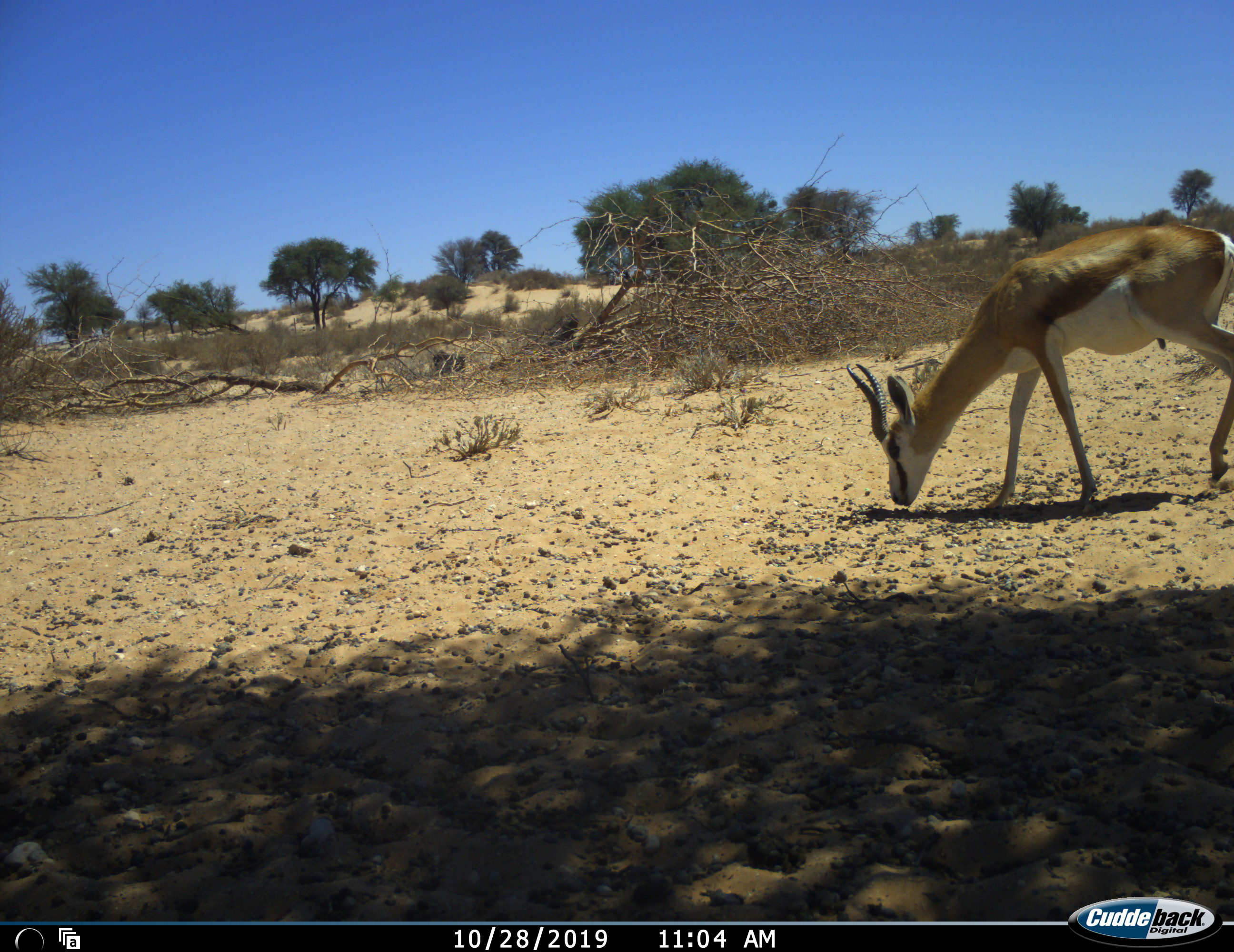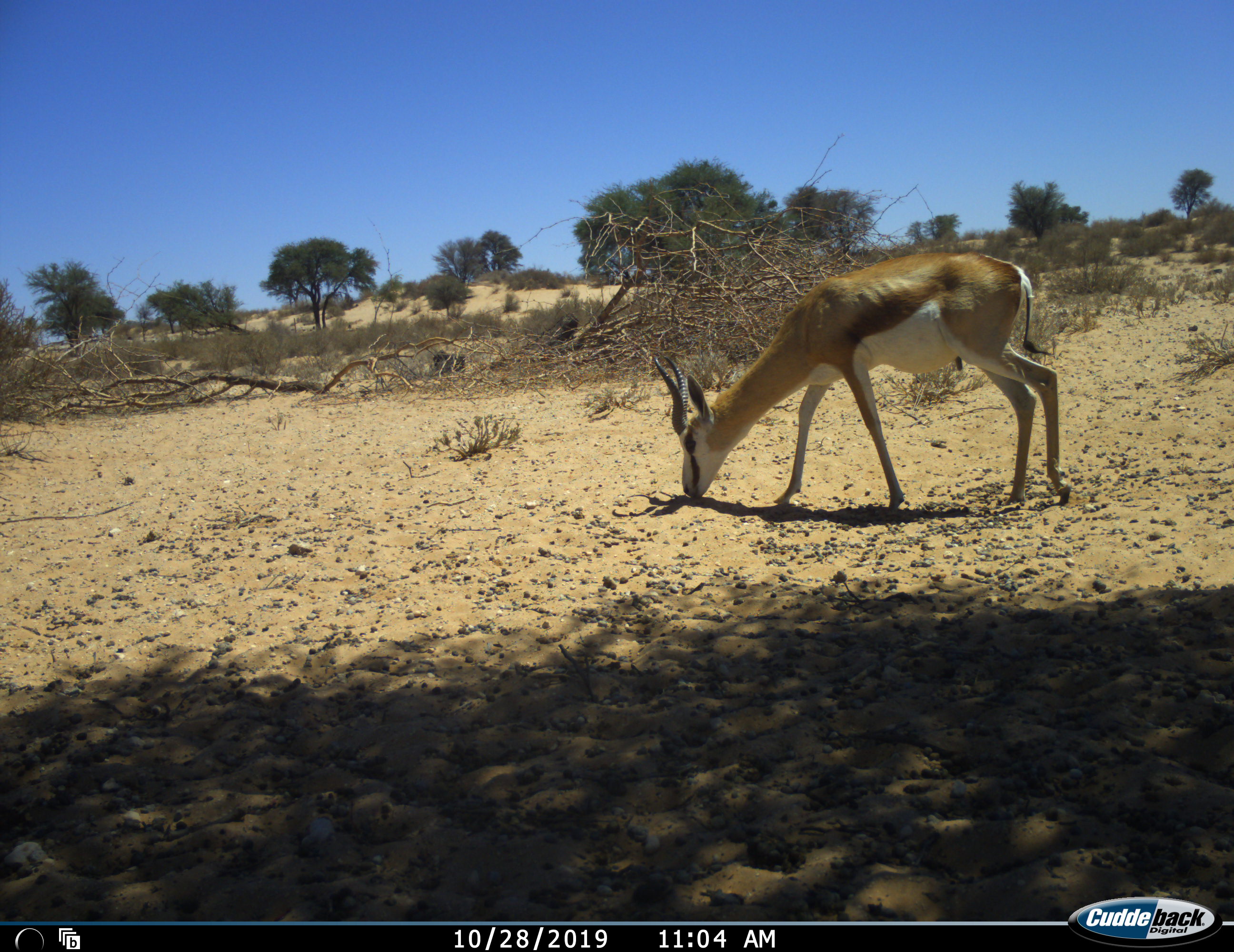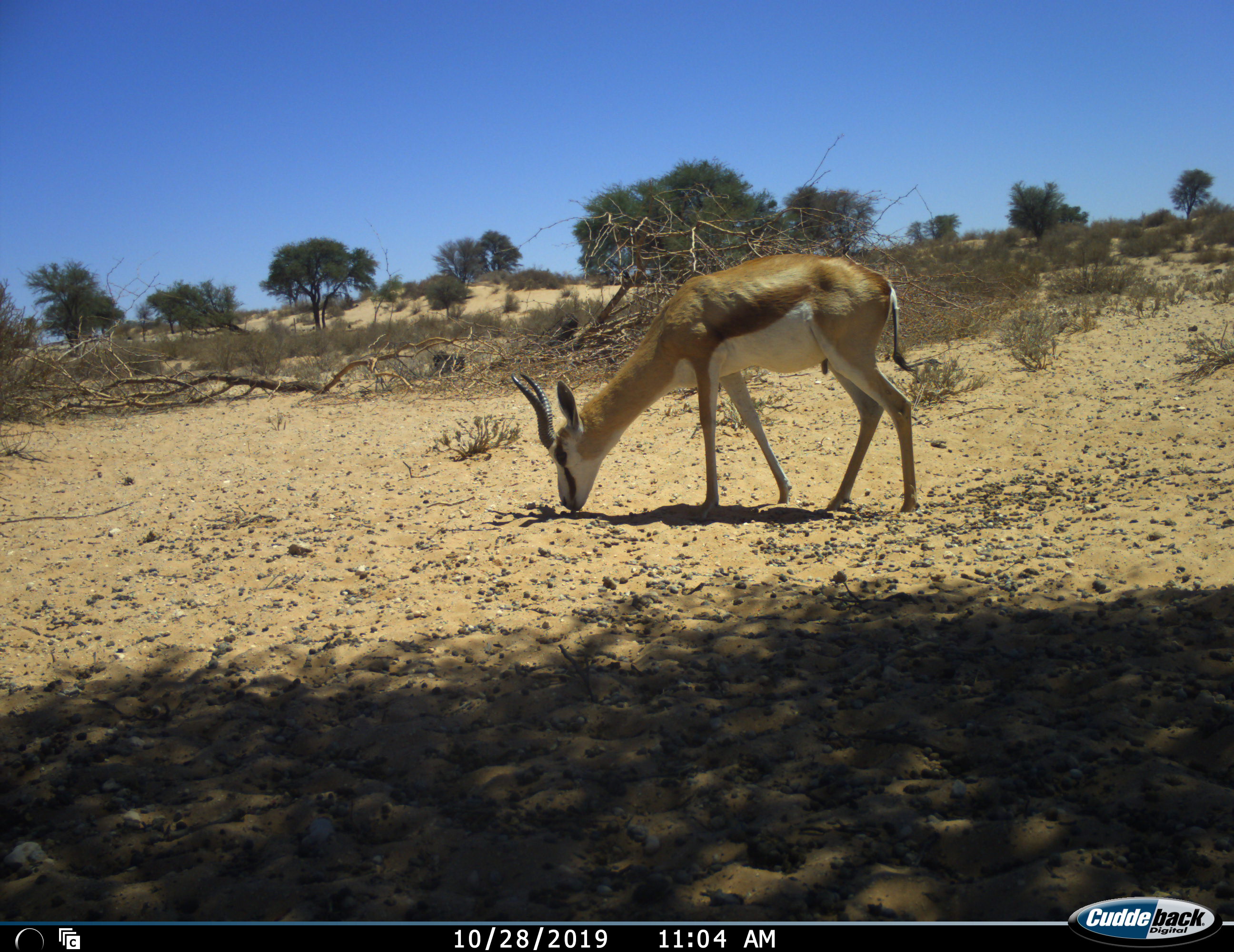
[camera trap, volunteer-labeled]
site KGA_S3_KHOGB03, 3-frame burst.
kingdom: Animalia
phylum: Chordata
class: Mammalia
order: Artiodactyla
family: Bovidae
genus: Antidorcas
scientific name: Antidorcas marsupialis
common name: springbok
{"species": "springbok (Antidorcas marsupialis)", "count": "1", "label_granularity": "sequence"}